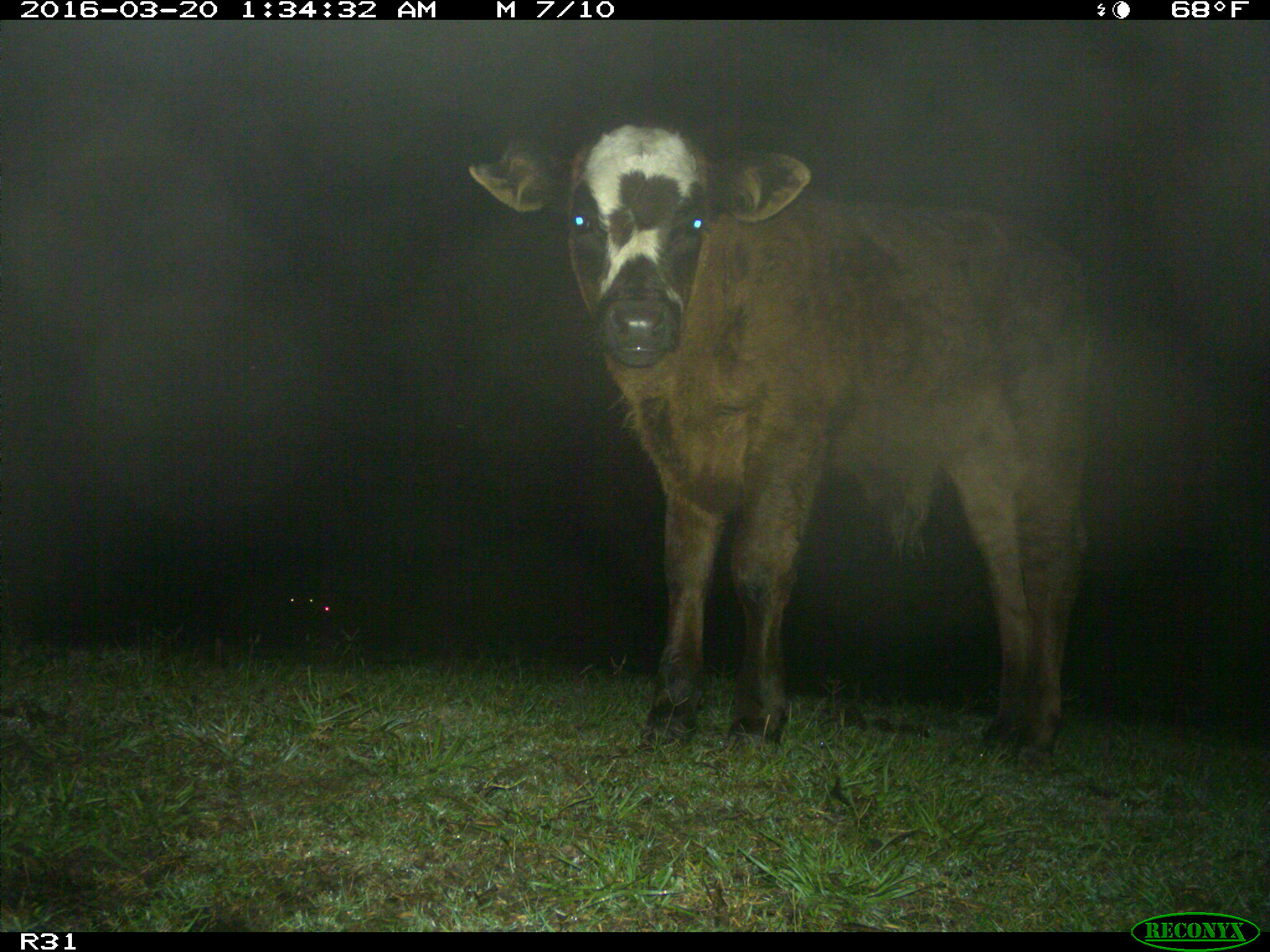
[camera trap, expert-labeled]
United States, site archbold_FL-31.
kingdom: Animalia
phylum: Chordata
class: Mammalia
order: Artiodactyla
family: Bovidae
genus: Bos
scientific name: Bos taurus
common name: domestic cow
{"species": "Bos taurus (domestic cow)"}